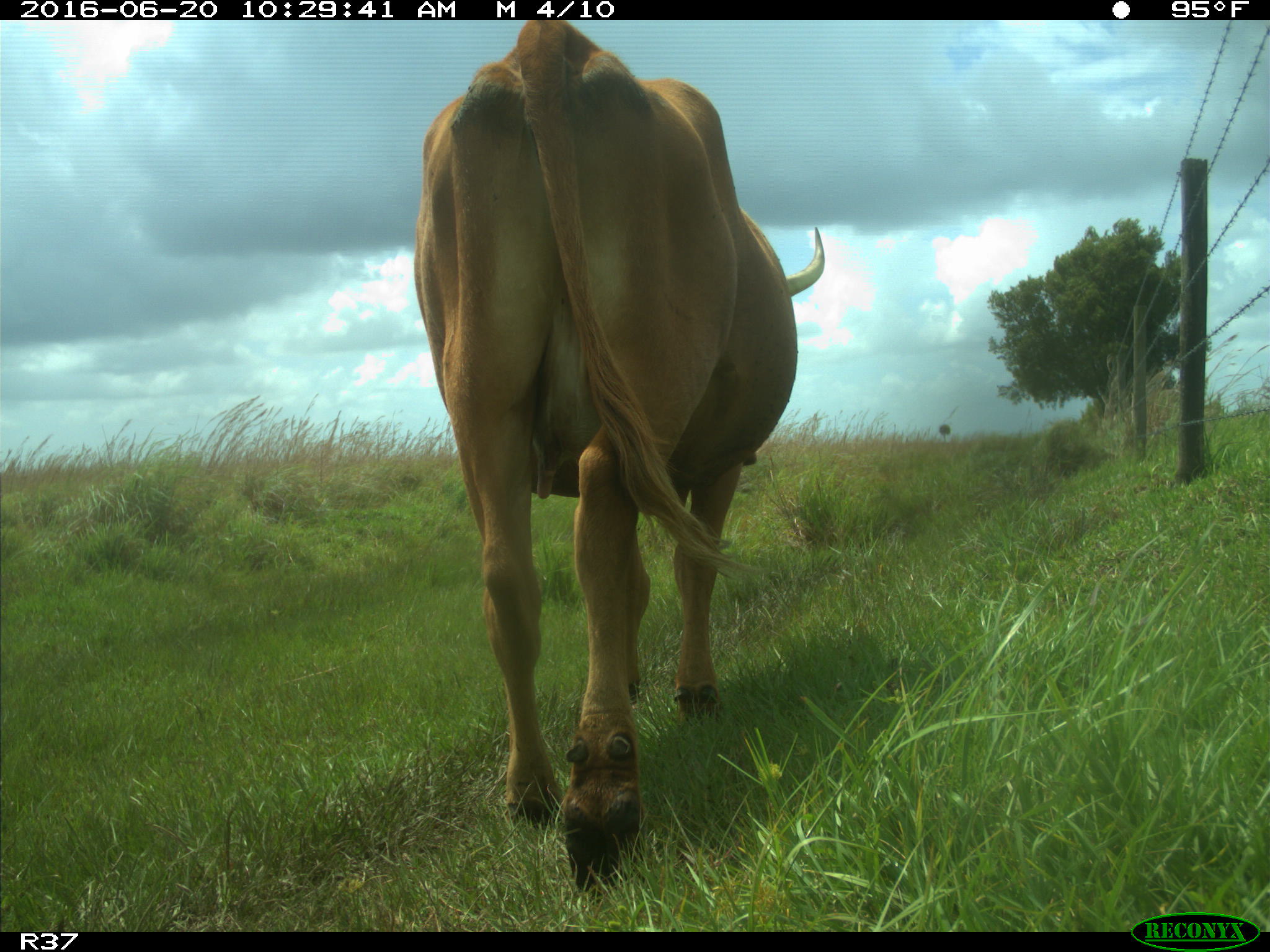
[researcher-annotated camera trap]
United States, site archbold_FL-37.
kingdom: Animalia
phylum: Chordata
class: Mammalia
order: Artiodactyla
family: Bovidae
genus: Bos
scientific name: Bos taurus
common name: domestic cow